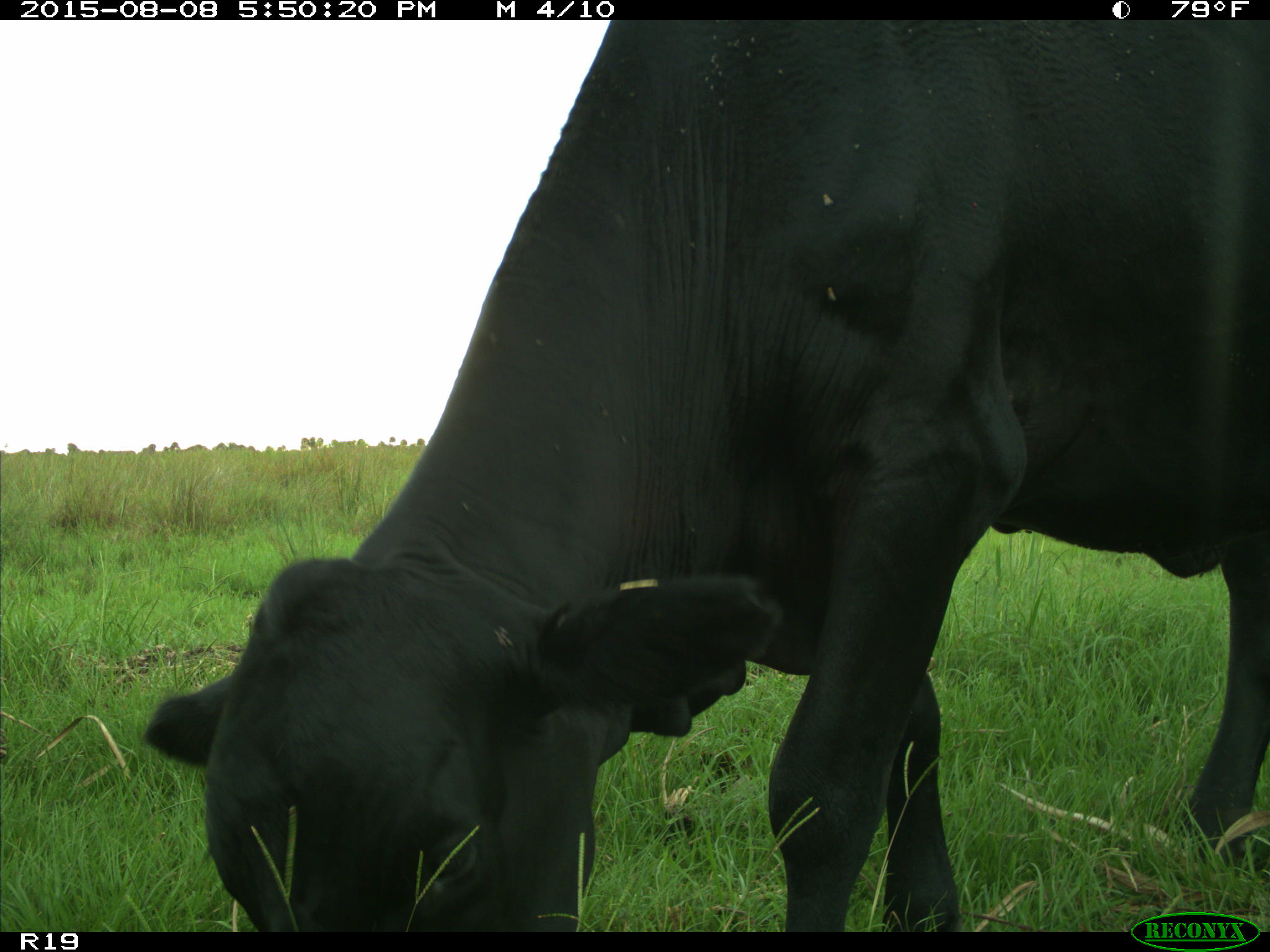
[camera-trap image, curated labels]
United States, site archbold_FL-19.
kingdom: Animalia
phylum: Chordata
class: Mammalia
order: Artiodactyla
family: Bovidae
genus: Bos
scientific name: Bos taurus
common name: domestic cow